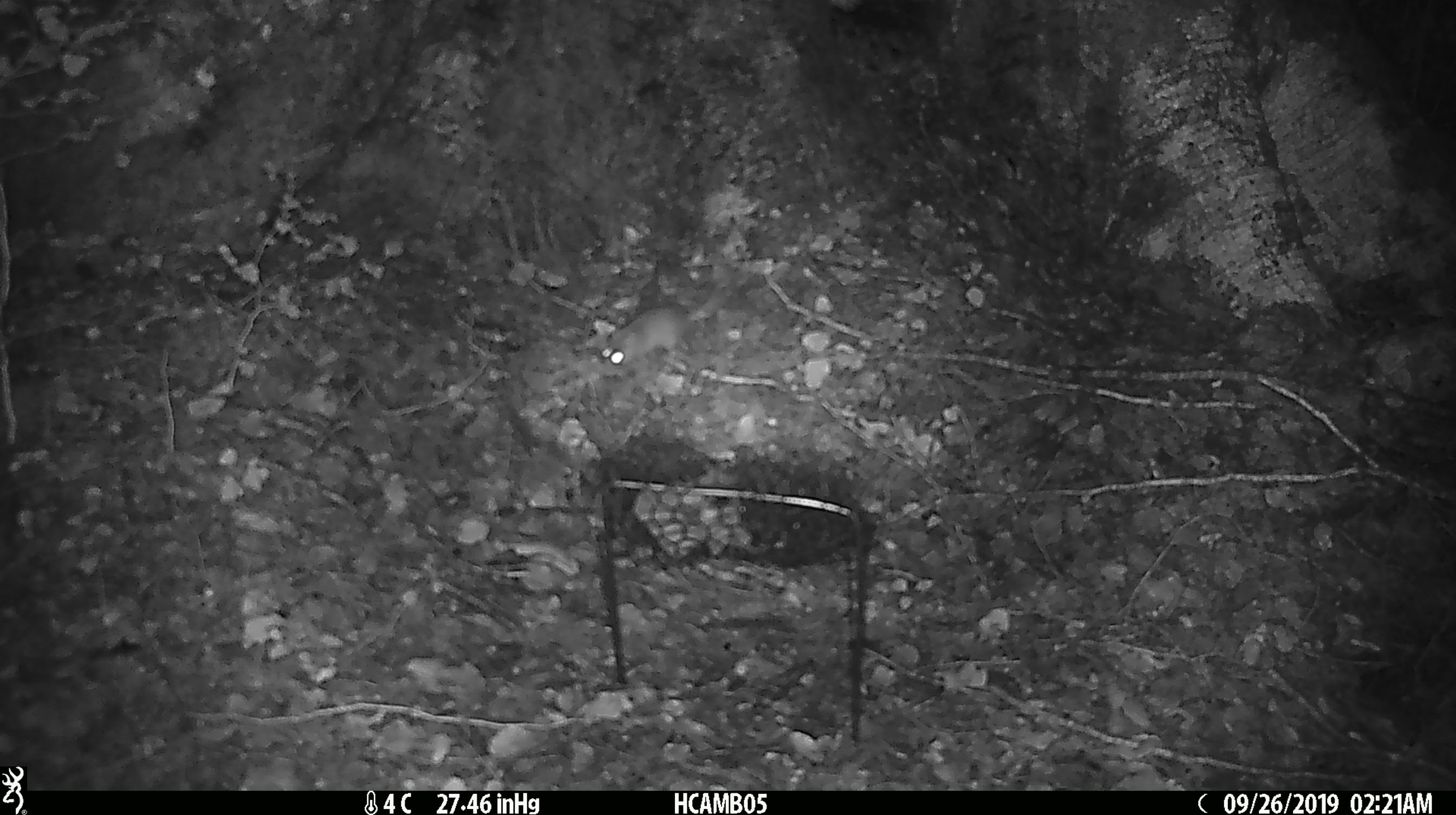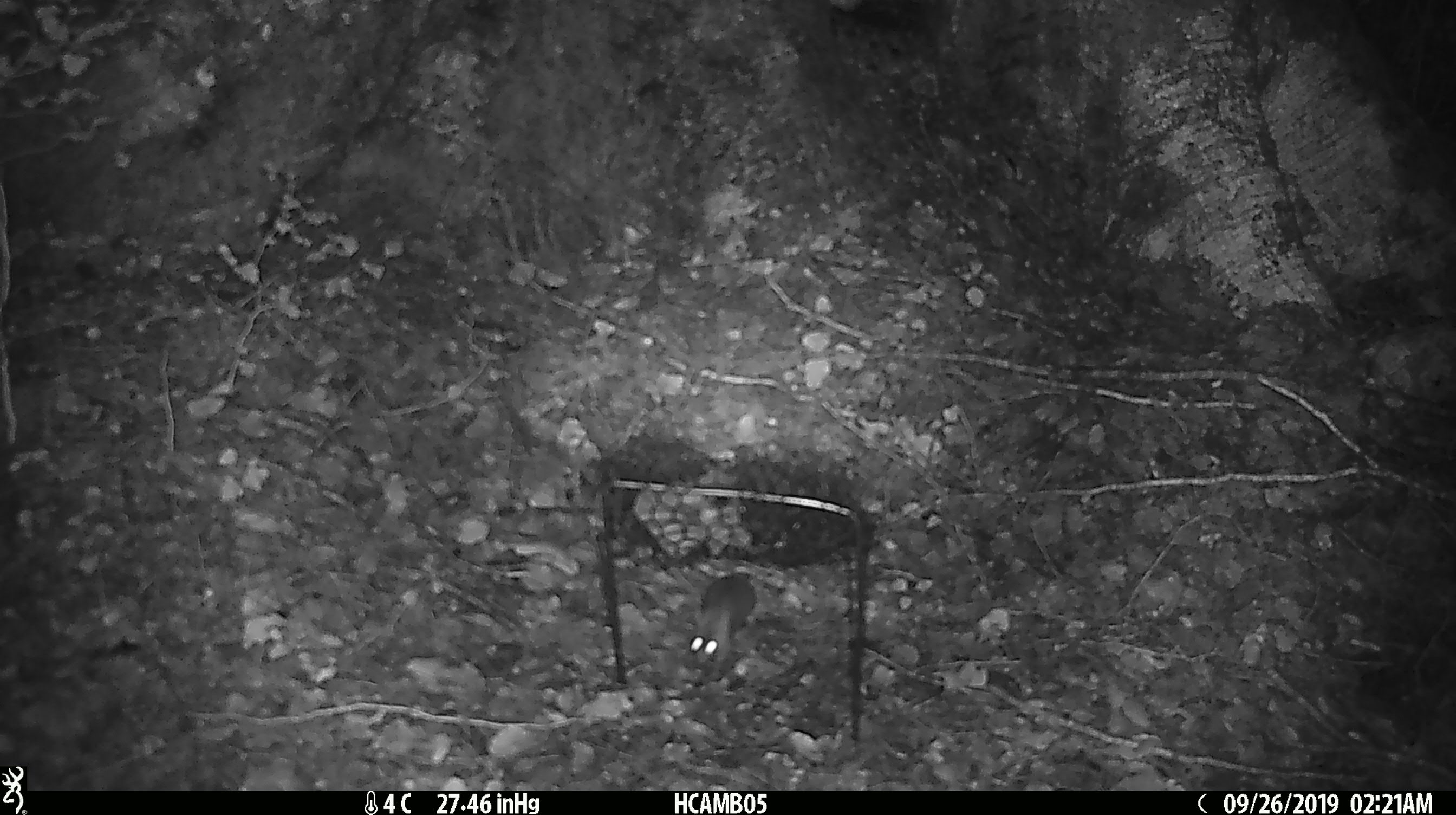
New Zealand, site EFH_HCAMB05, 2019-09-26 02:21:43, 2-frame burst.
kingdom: Animalia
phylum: Chordata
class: Mammalia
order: Rodentia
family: Muridae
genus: Mus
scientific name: Mus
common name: mouse